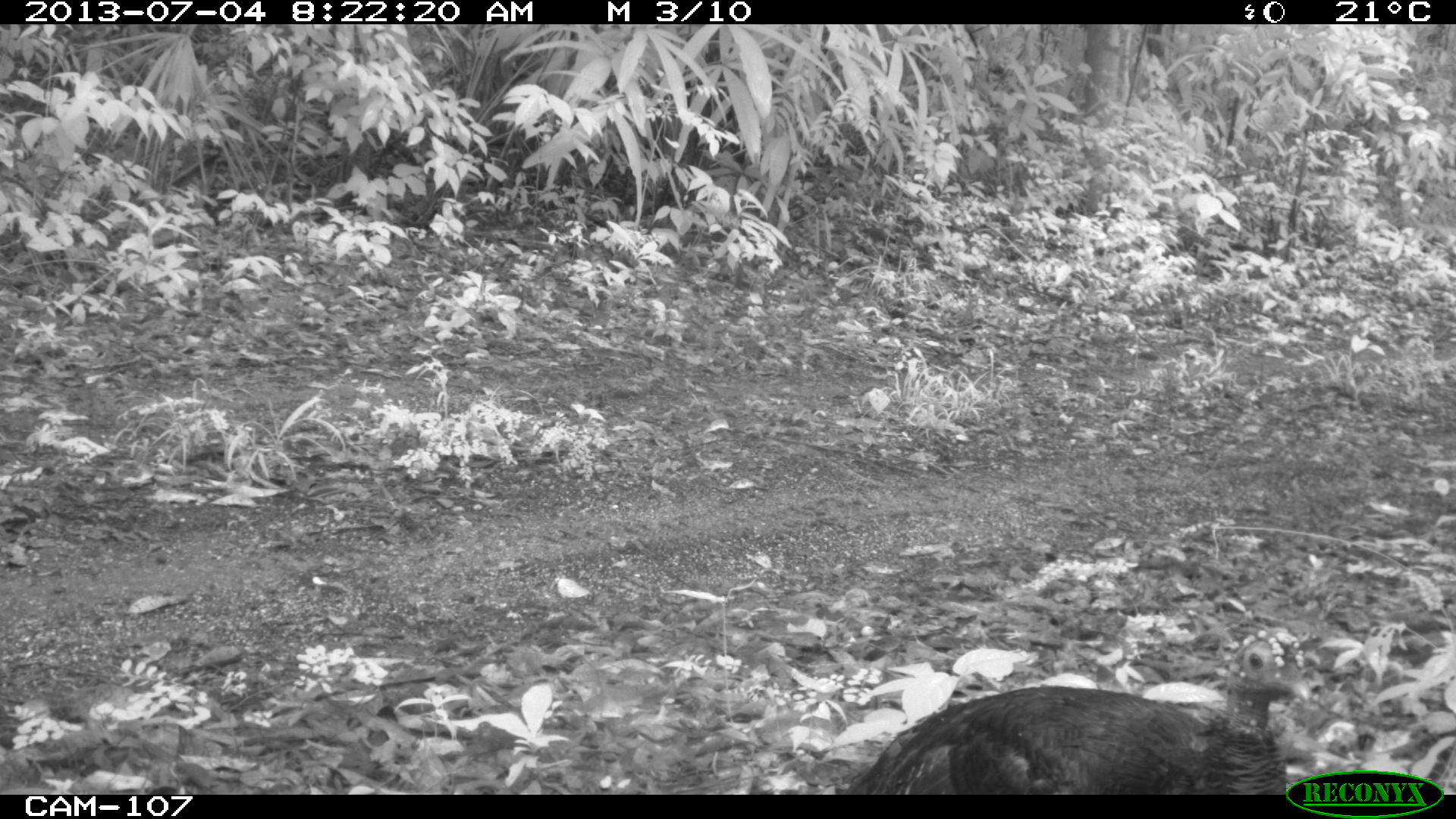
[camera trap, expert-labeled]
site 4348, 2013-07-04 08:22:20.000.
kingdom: Animalia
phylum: Chordata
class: Aves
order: Galliformes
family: Phasianidae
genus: Meleagris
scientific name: Meleagris ocellata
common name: ocellated turkey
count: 1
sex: female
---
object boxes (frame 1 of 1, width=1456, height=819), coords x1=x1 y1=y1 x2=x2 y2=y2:
meleagris ocellata: x1=851 y1=624 x2=1307 y2=793